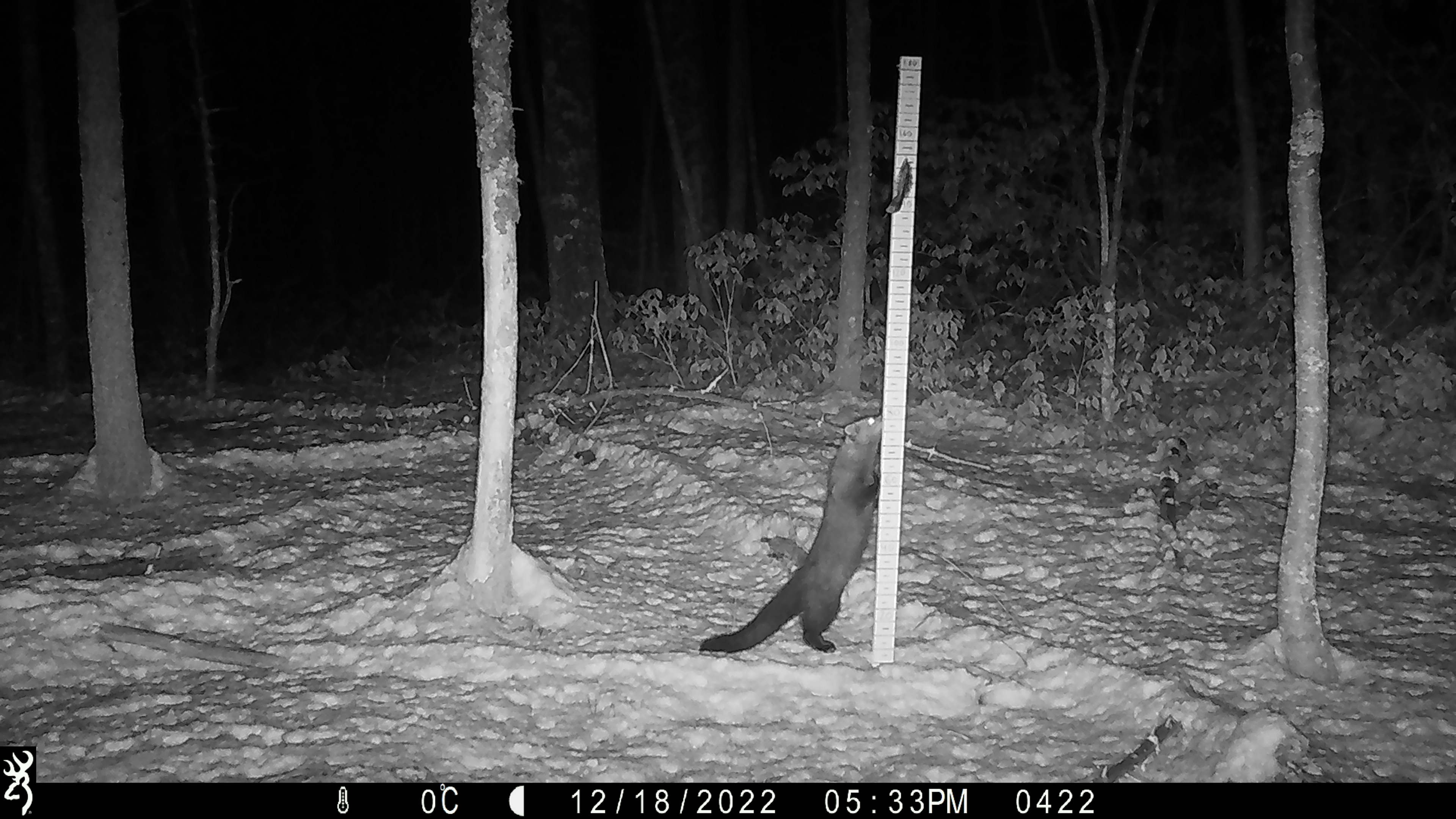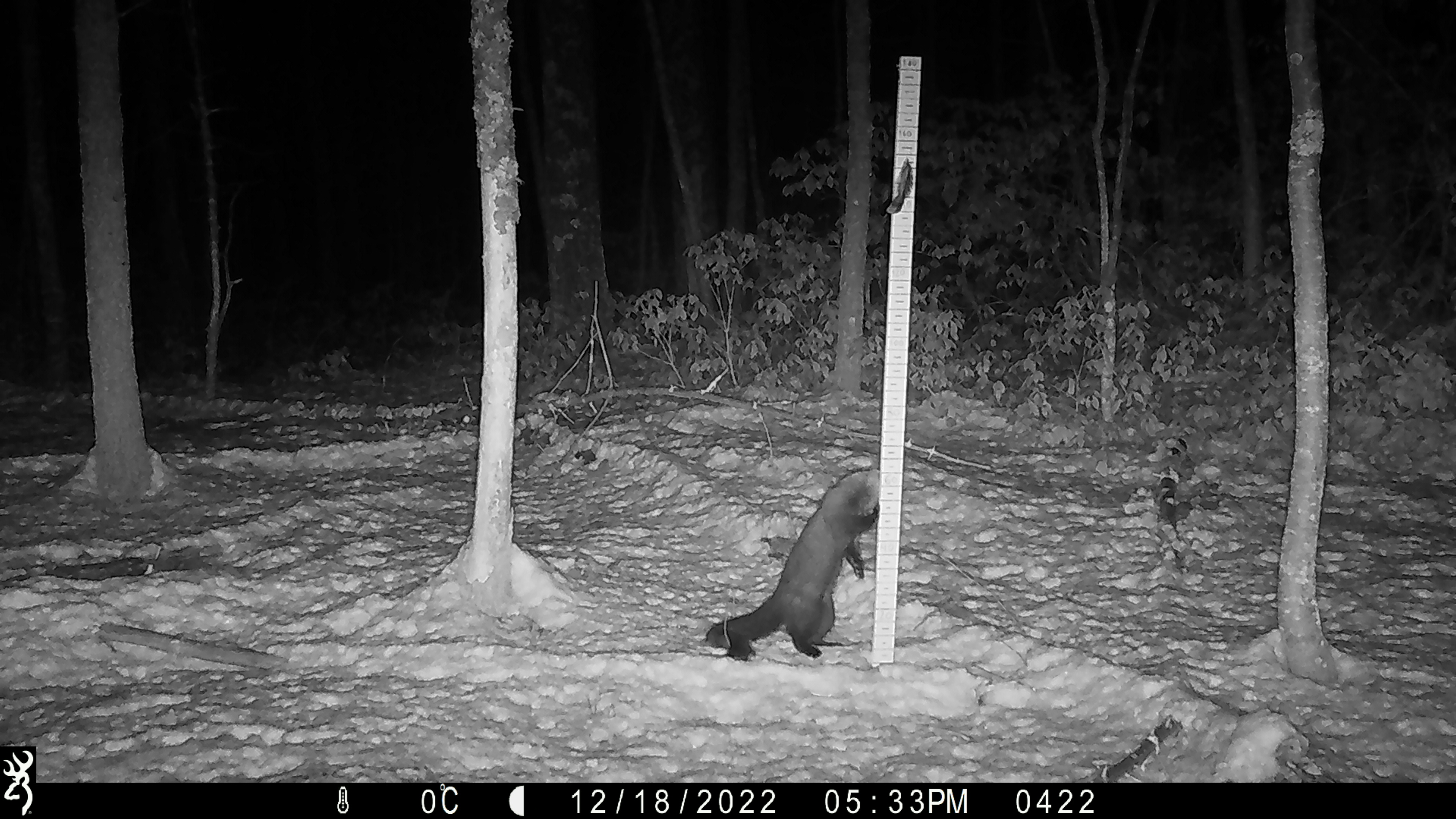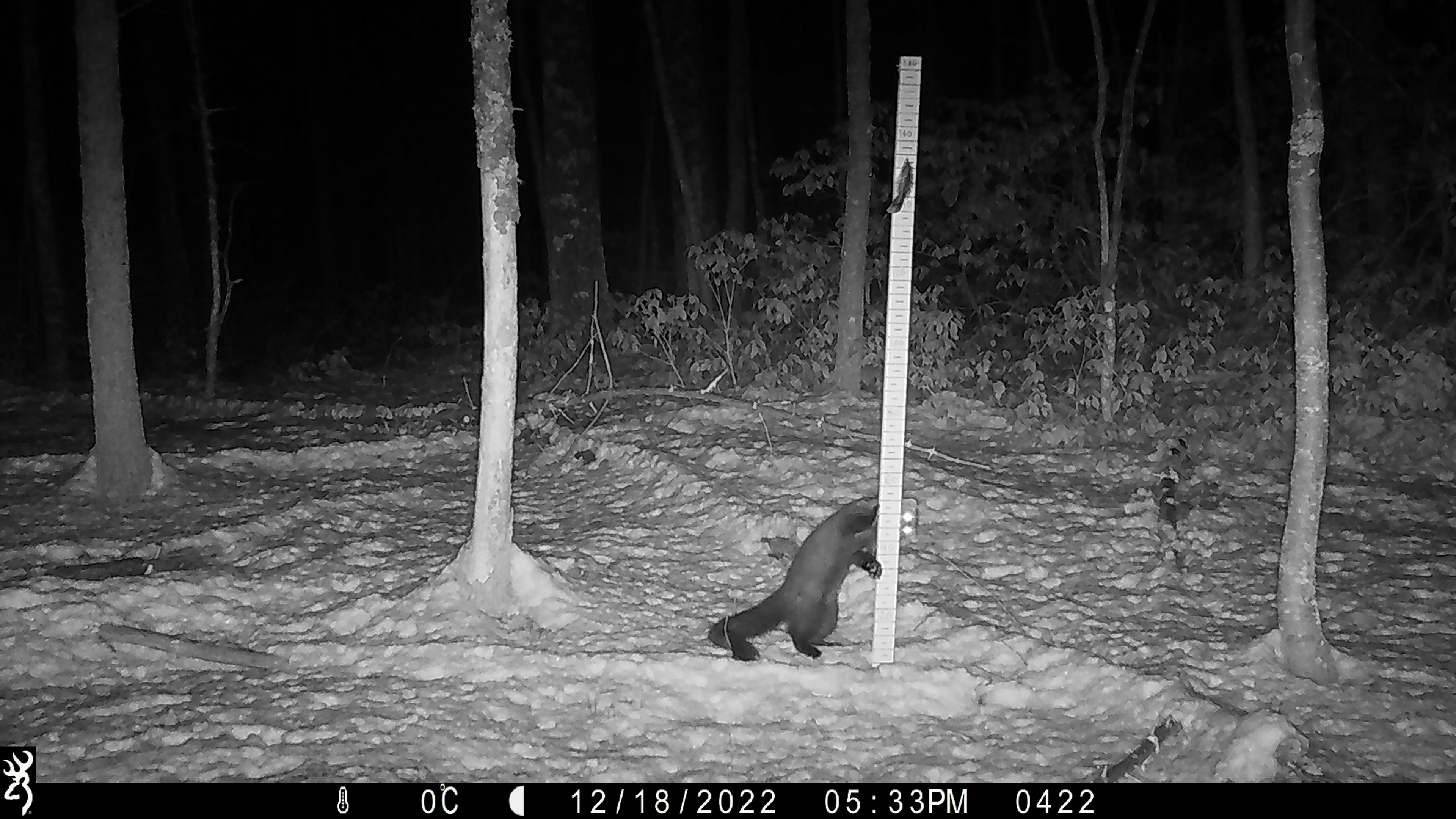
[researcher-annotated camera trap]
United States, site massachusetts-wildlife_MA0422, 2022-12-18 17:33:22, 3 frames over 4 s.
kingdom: Animalia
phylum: Chordata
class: Mammalia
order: Carnivora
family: Mustelidae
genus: Pekania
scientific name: Pekania pennanti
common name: fisher